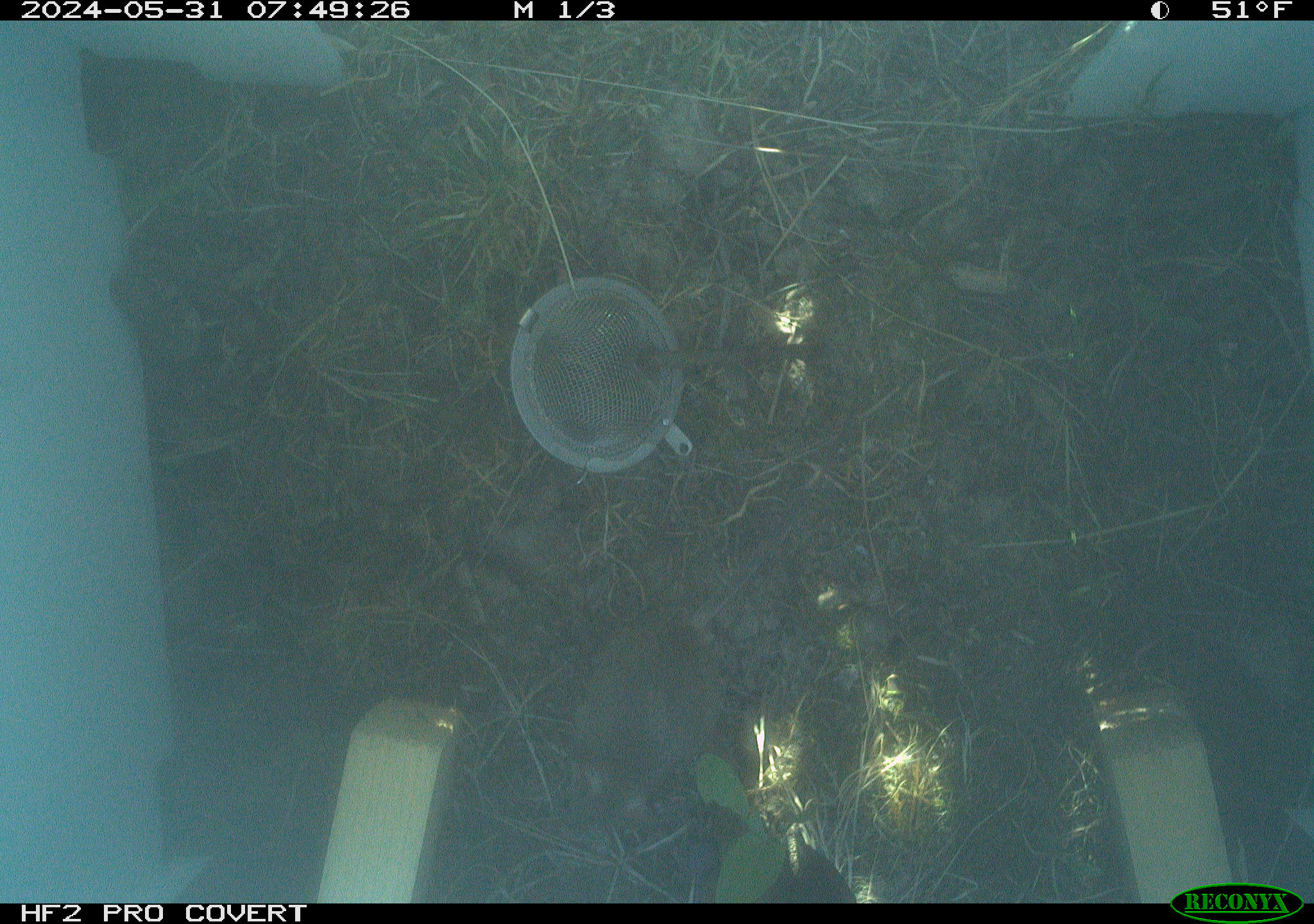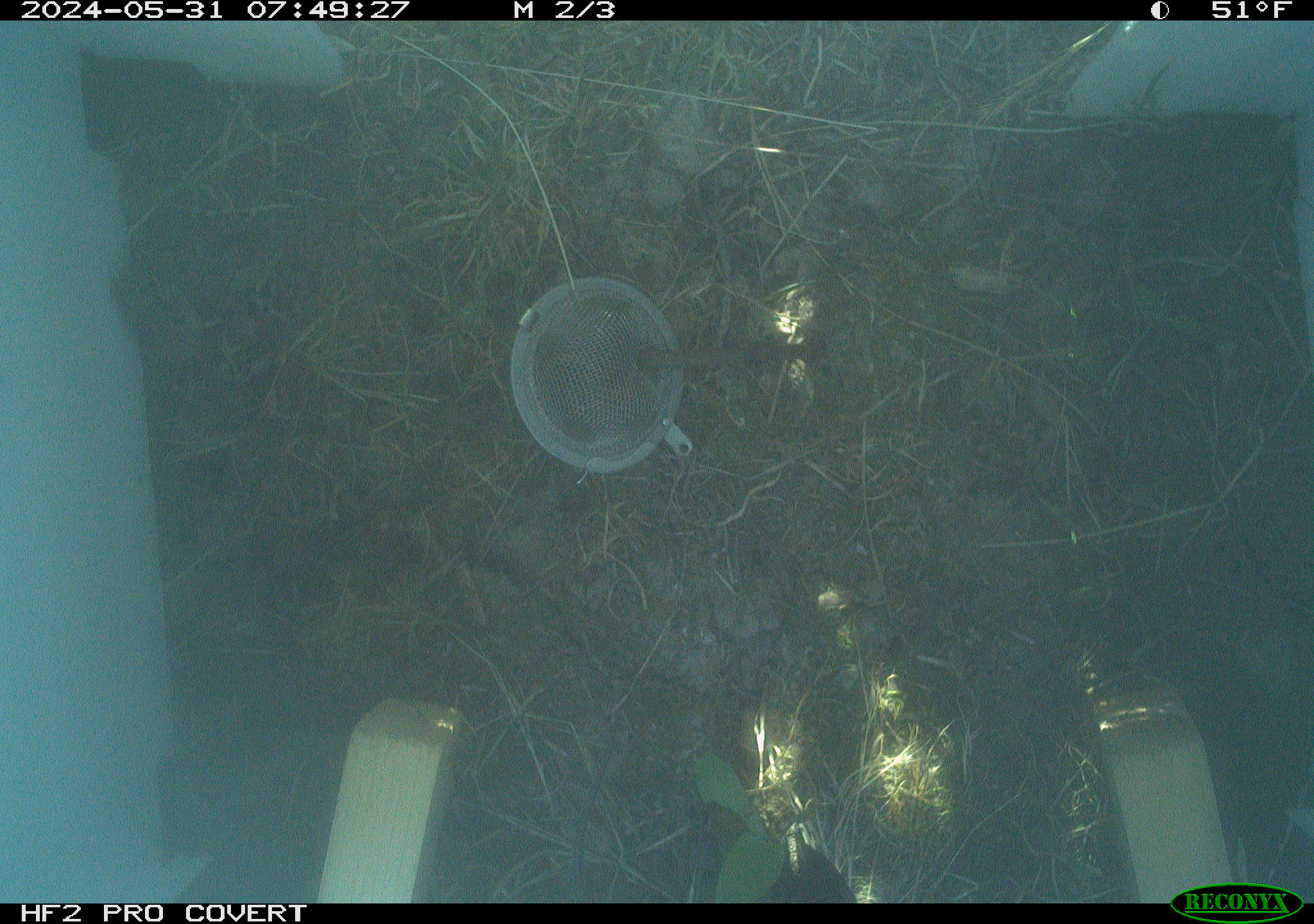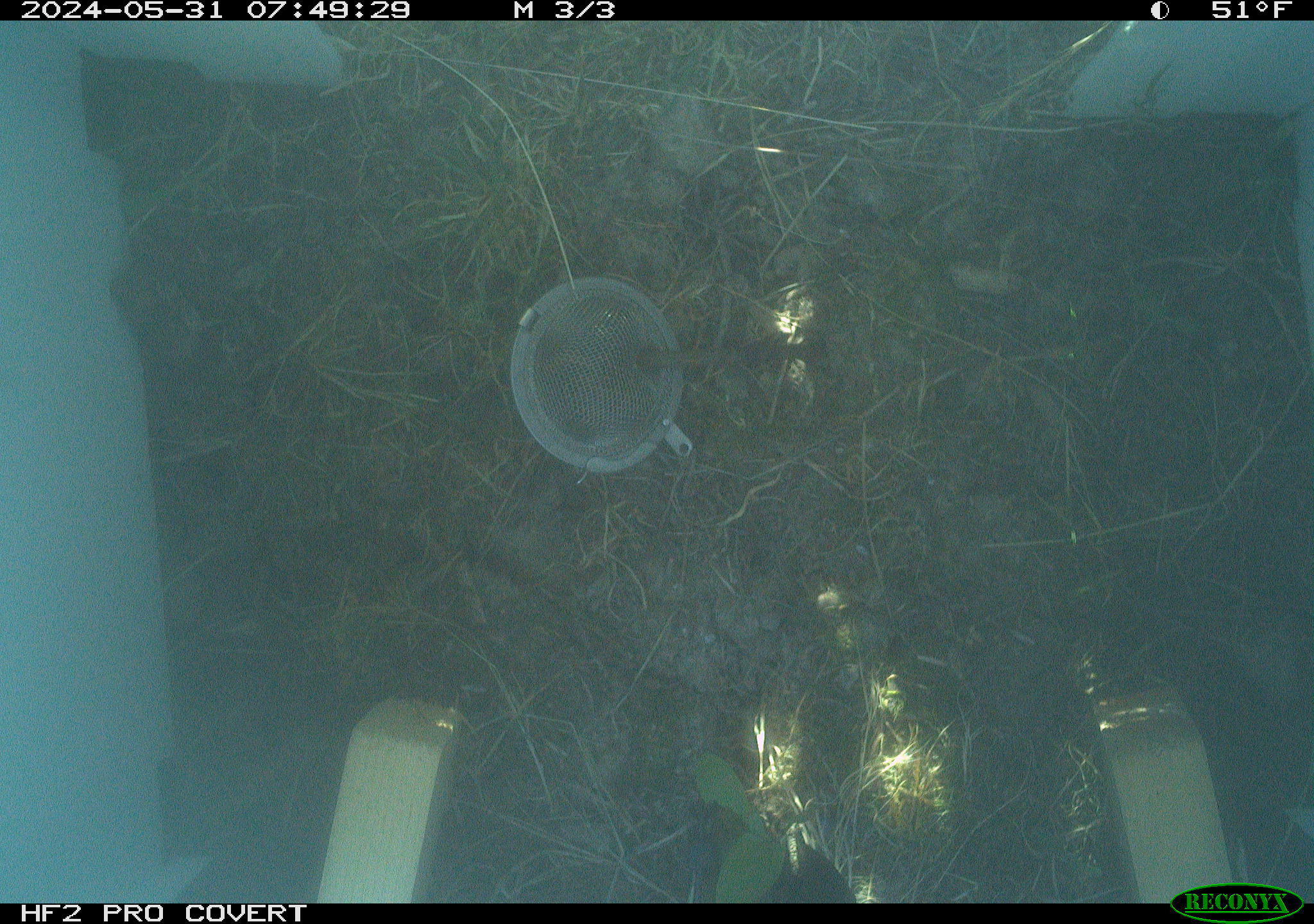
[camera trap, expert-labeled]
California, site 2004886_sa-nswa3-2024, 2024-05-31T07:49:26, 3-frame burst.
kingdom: Animalia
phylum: Chordata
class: Mammalia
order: Rodentia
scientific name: Rodentia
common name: rodent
Rodent (Rodentia).